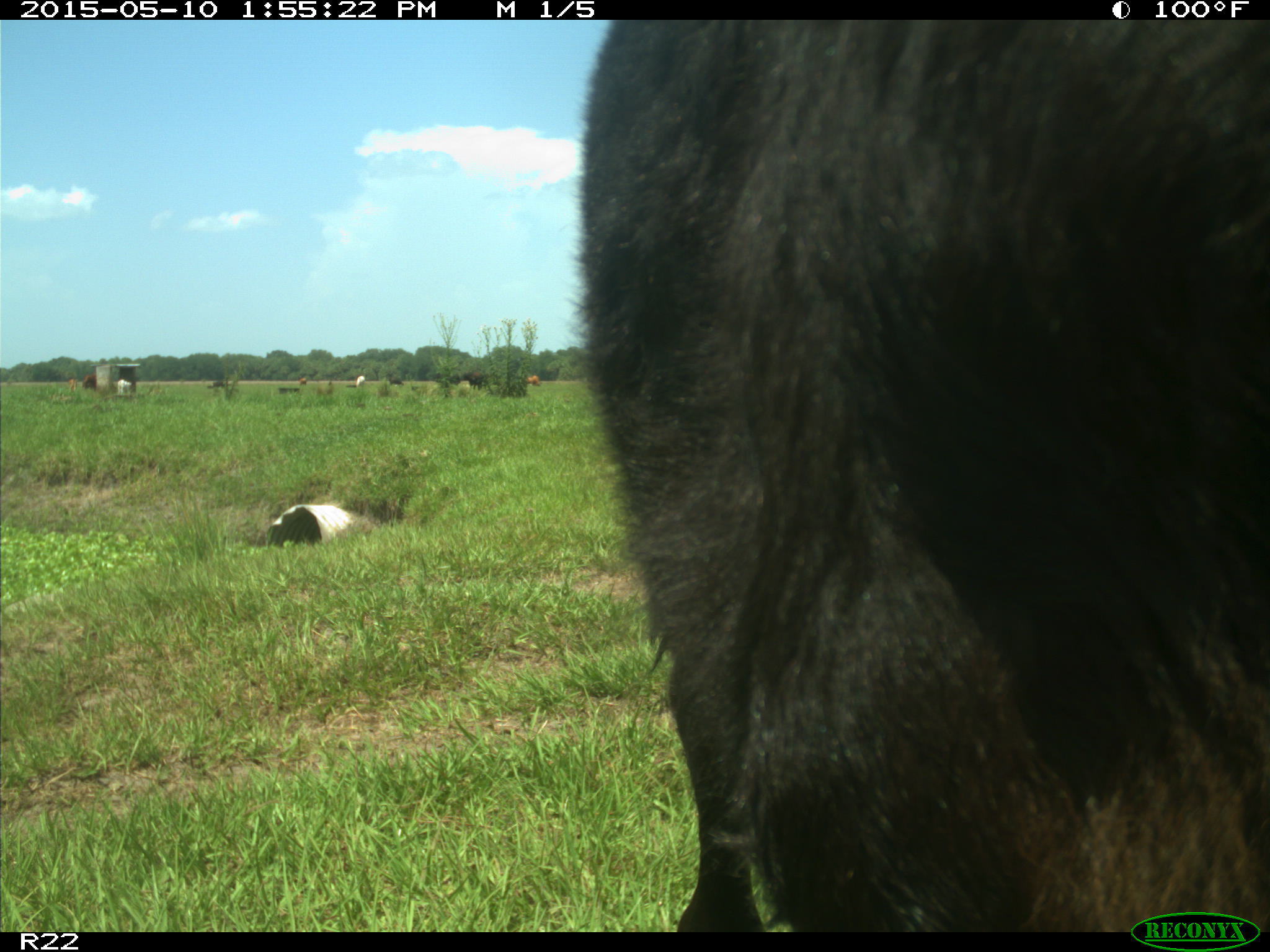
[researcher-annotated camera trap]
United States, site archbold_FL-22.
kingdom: Animalia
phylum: Chordata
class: Mammalia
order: Artiodactyla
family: Bovidae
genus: Bos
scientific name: Bos taurus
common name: domestic cow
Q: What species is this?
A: Bos taurus (domestic cow).